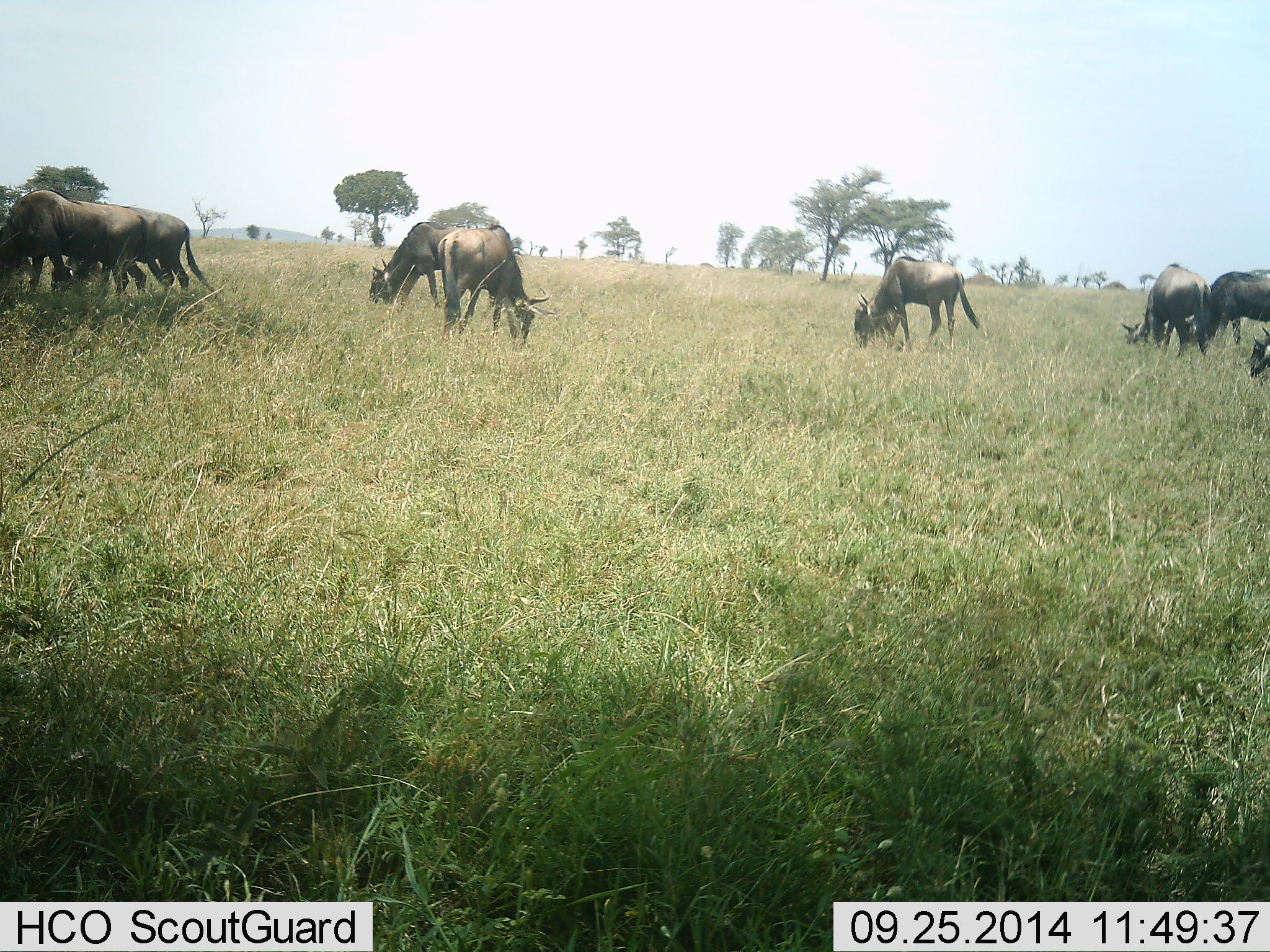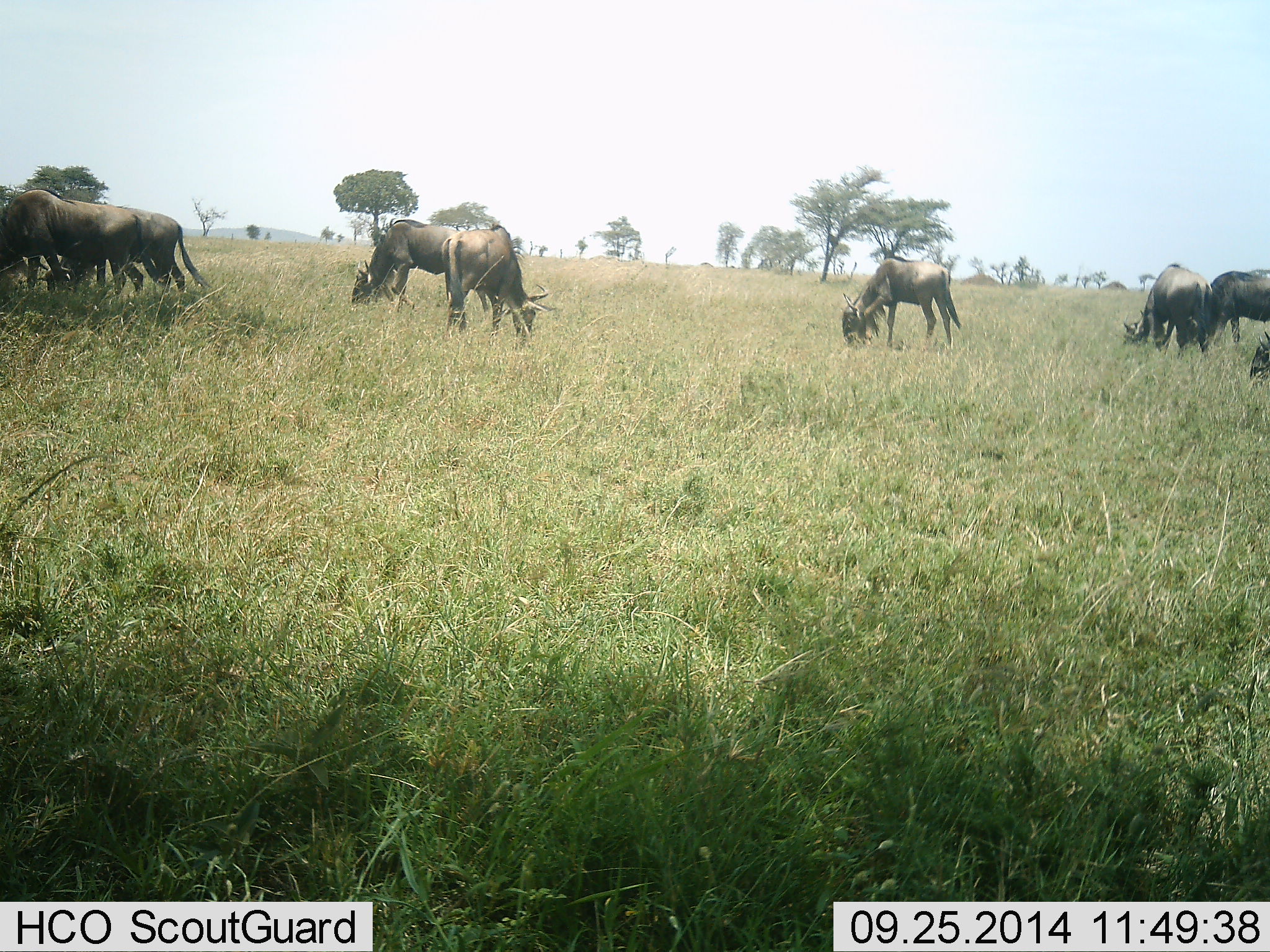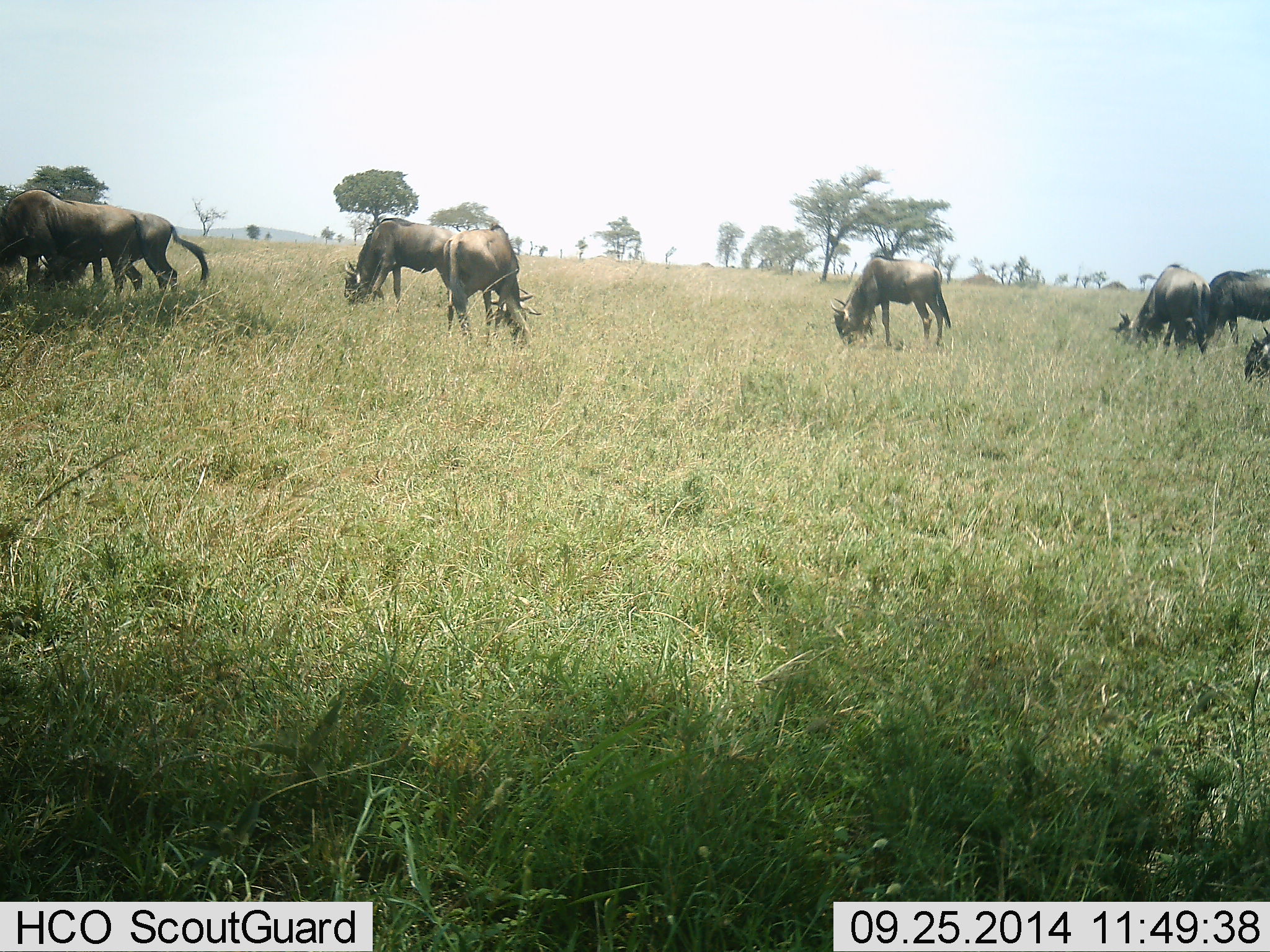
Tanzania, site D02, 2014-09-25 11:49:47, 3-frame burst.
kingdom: Animalia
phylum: Chordata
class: Mammalia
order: Artiodactyla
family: Bovidae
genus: Connochaetes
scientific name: Connochaetes taurinus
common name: blue wildebeest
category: wildebeest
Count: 8.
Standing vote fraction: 20%.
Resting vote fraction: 0%.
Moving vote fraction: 20%.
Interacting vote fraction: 0%.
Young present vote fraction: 0%.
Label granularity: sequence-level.